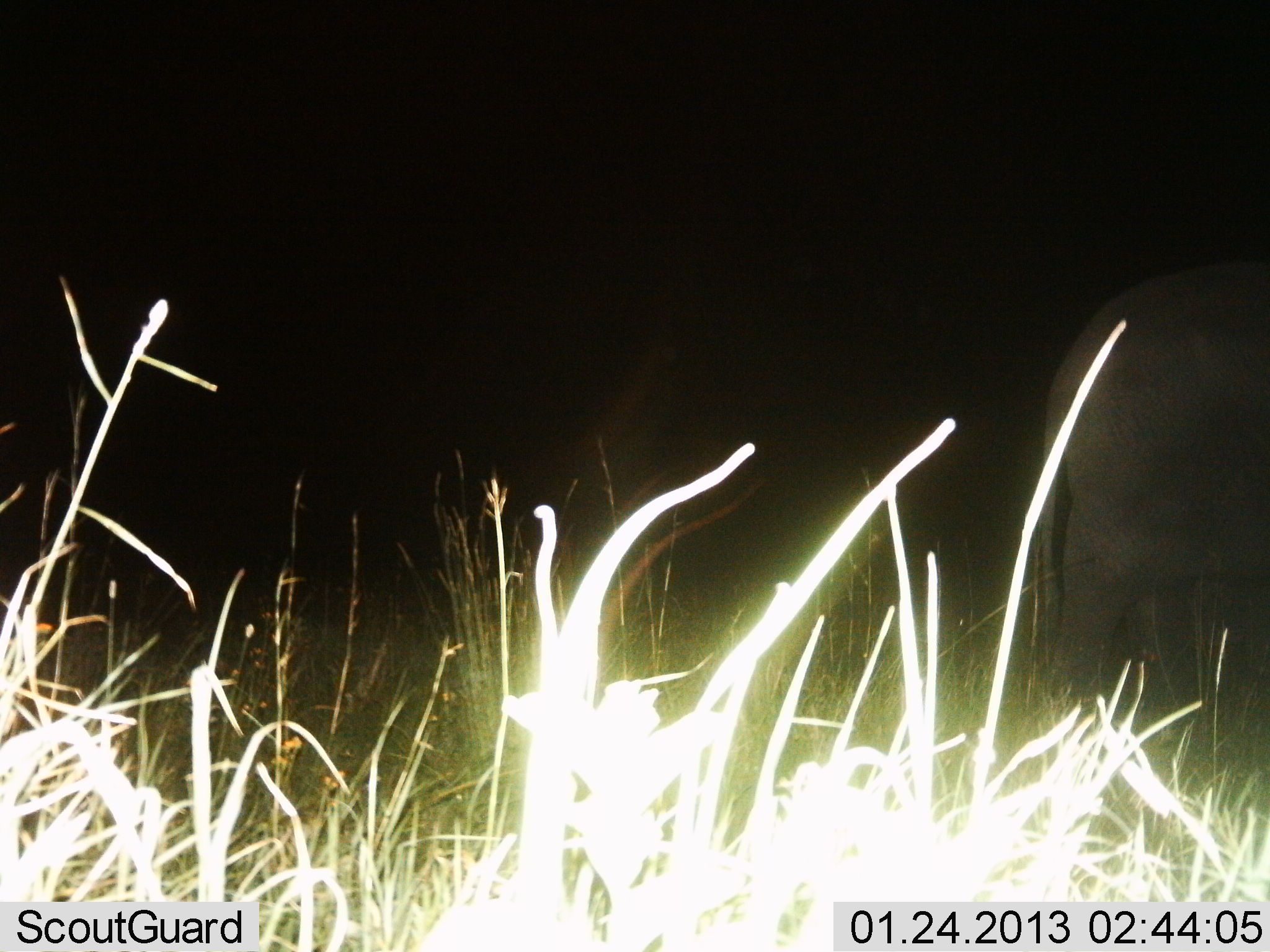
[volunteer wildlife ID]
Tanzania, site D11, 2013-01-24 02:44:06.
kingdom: Animalia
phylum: Chordata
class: Mammalia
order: Proboscidea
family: Elephantidae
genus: Loxodonta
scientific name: Loxodonta africana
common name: african bush elephant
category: elephant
Elephant (african bush elephant) (Loxodonta africana), count 1. Behavior (volunteer vote fractions): standing 59%, resting 0%, moving 41%, interacting 0%. Young present (vote fraction): 0%. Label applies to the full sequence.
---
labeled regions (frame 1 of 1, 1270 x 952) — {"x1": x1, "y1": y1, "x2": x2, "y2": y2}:
animal: {"x1": 1038, "y1": 260, "x2": 1270, "y2": 699}